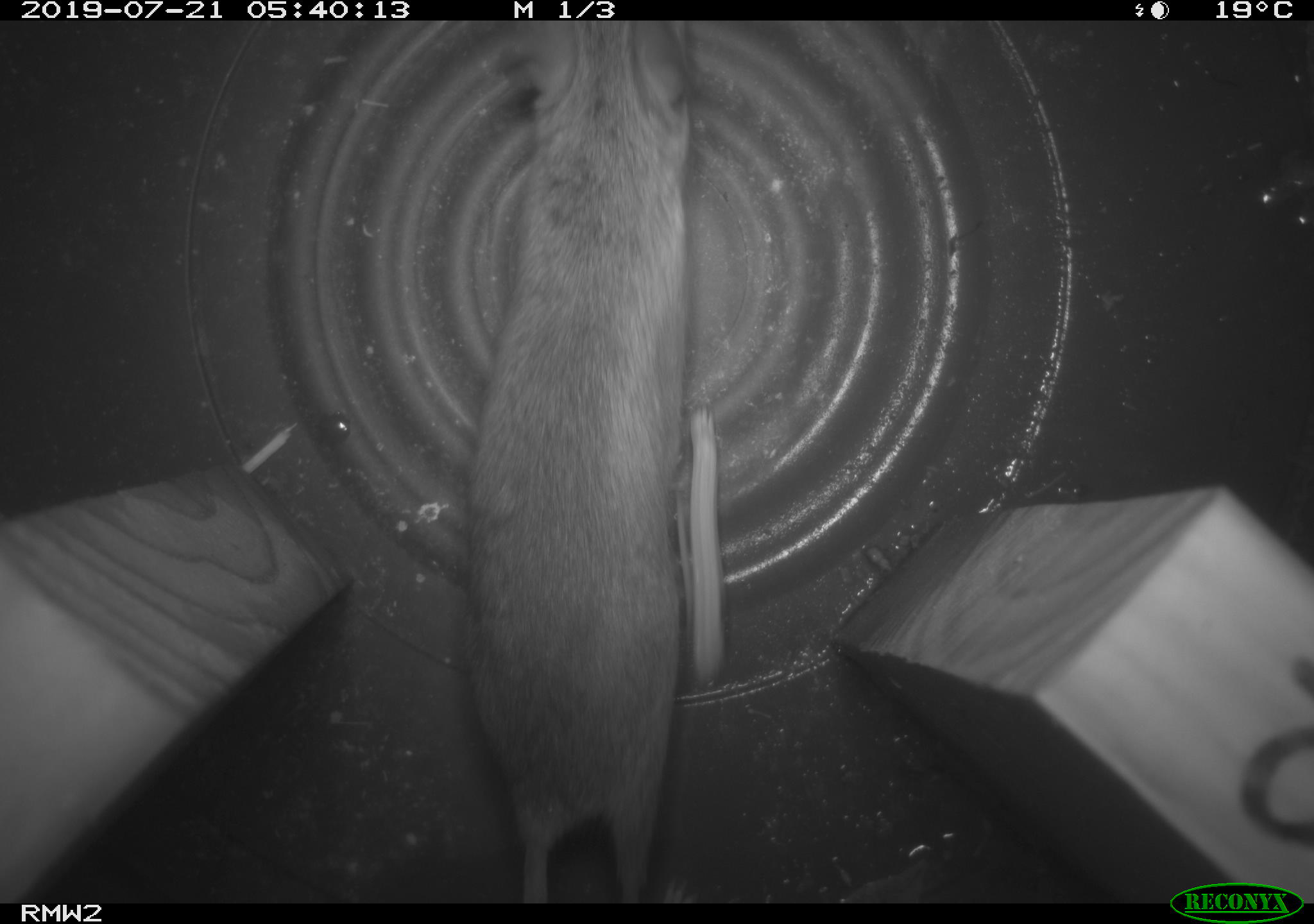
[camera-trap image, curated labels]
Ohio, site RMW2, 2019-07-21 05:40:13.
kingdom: Animalia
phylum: Chordata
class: Mammalia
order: Rodentia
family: Cricetidae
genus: Peromyscus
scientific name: Peromyscus leucopus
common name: white-footed mouse